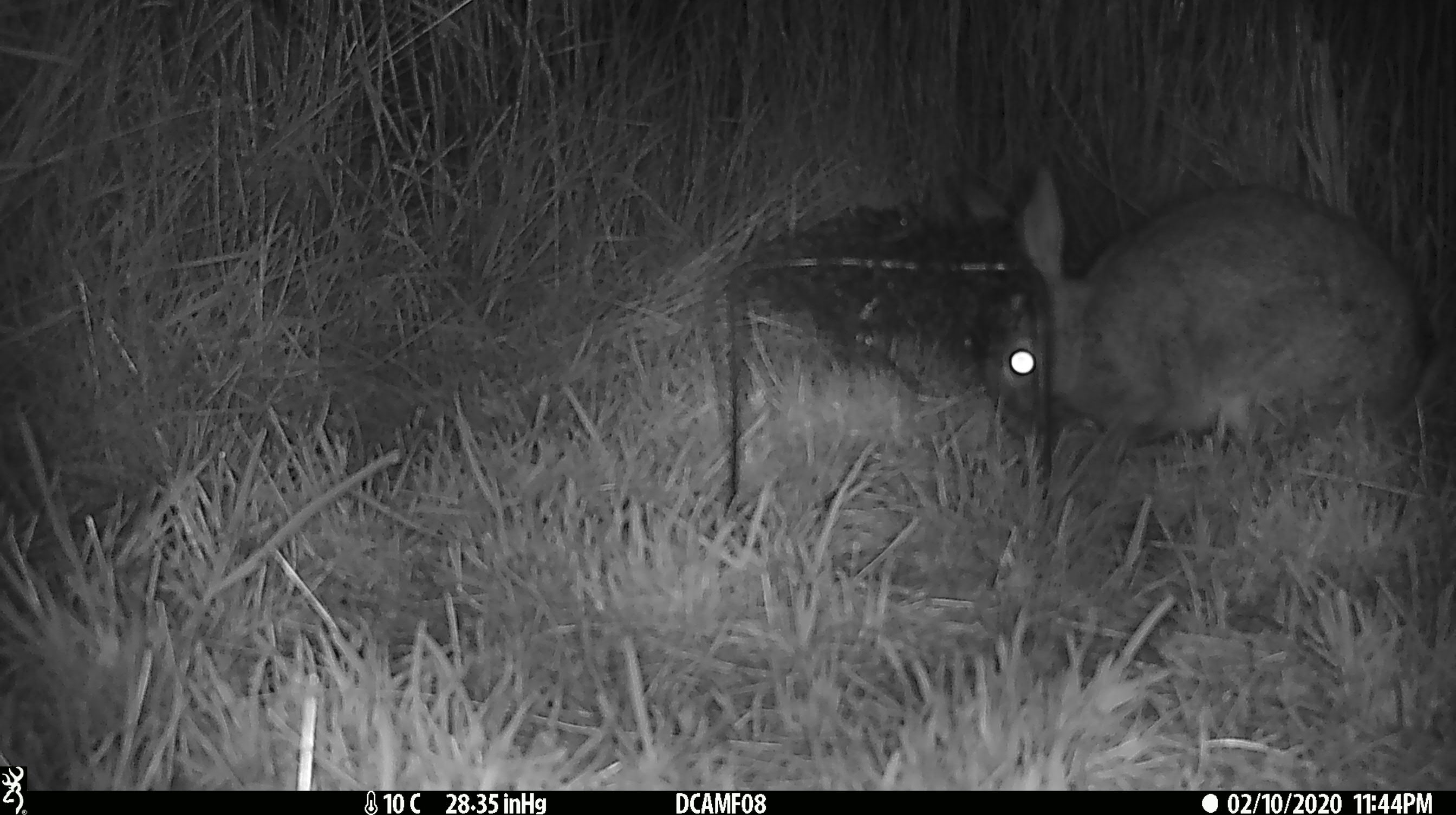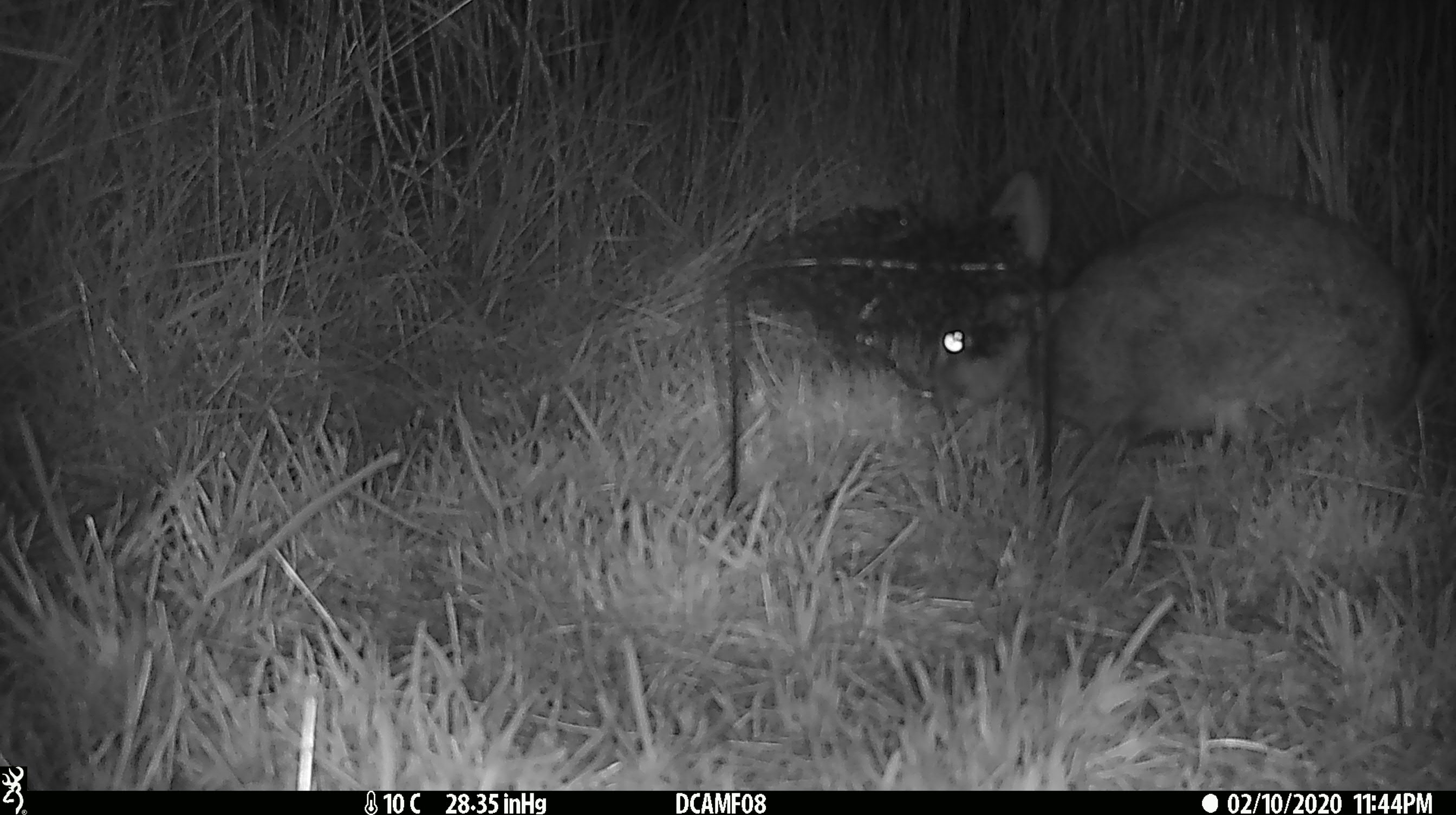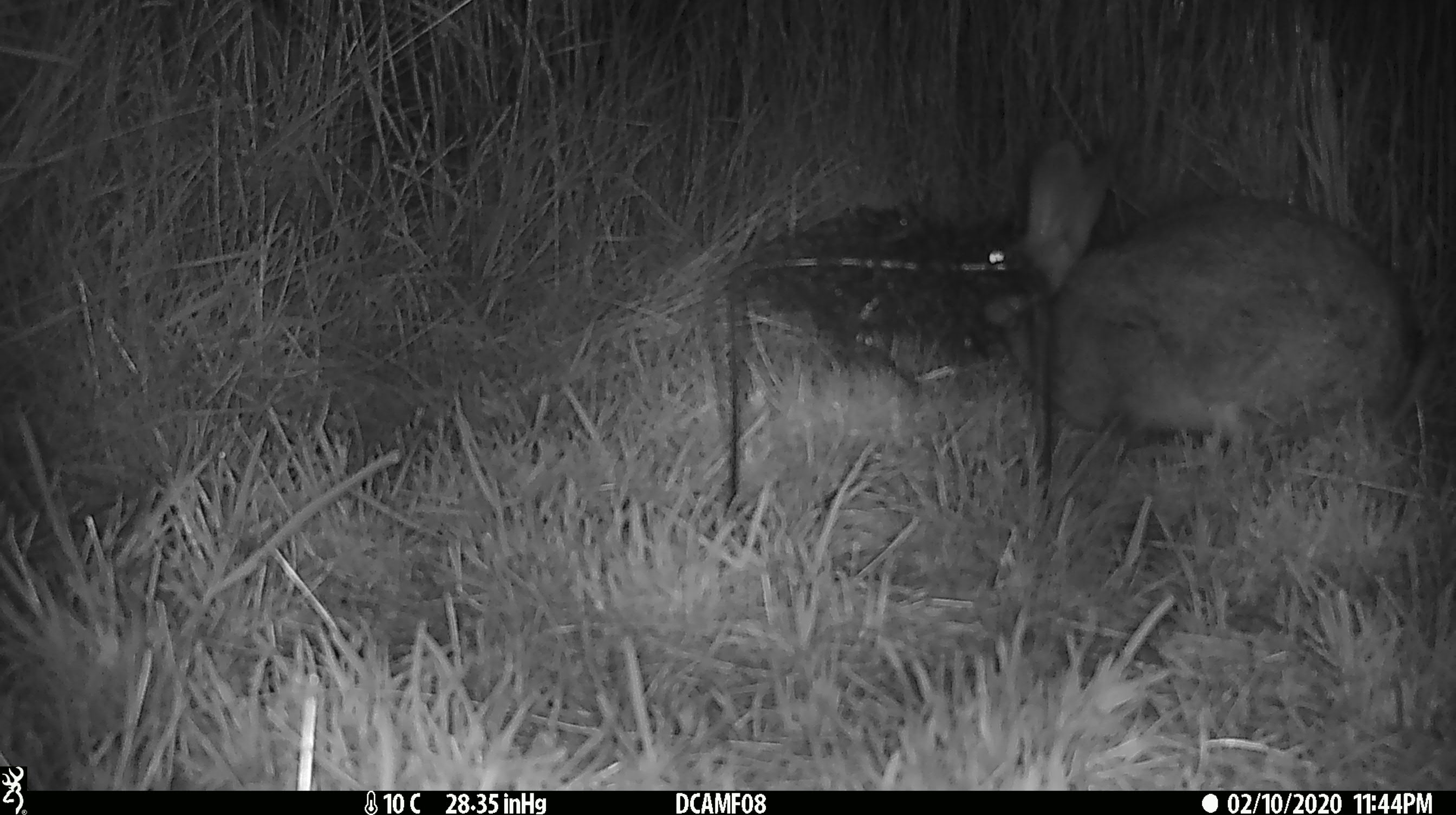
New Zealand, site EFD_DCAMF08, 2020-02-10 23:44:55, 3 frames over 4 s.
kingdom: Animalia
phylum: Chordata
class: Mammalia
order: Lagomorpha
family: Leporidae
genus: Oryctolagus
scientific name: Oryctolagus cuniculus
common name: european rabbit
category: rabbit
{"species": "rabbit (european rabbit) (Oryctolagus cuniculus)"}